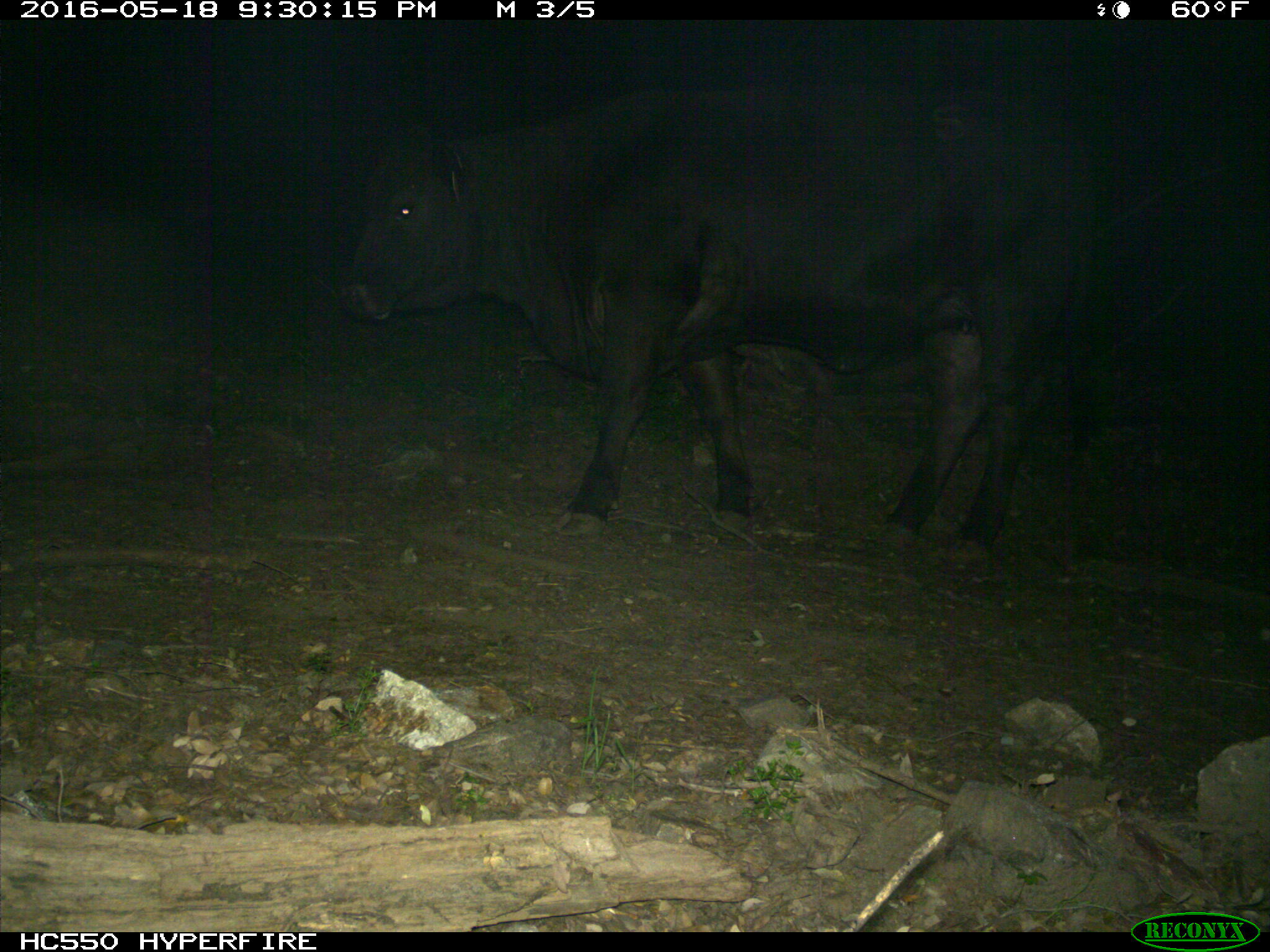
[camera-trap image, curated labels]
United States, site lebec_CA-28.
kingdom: Animalia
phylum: Chordata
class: Mammalia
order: Artiodactyla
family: Bovidae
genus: Bos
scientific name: Bos taurus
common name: domestic cow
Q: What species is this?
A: Bos taurus (domestic cow).